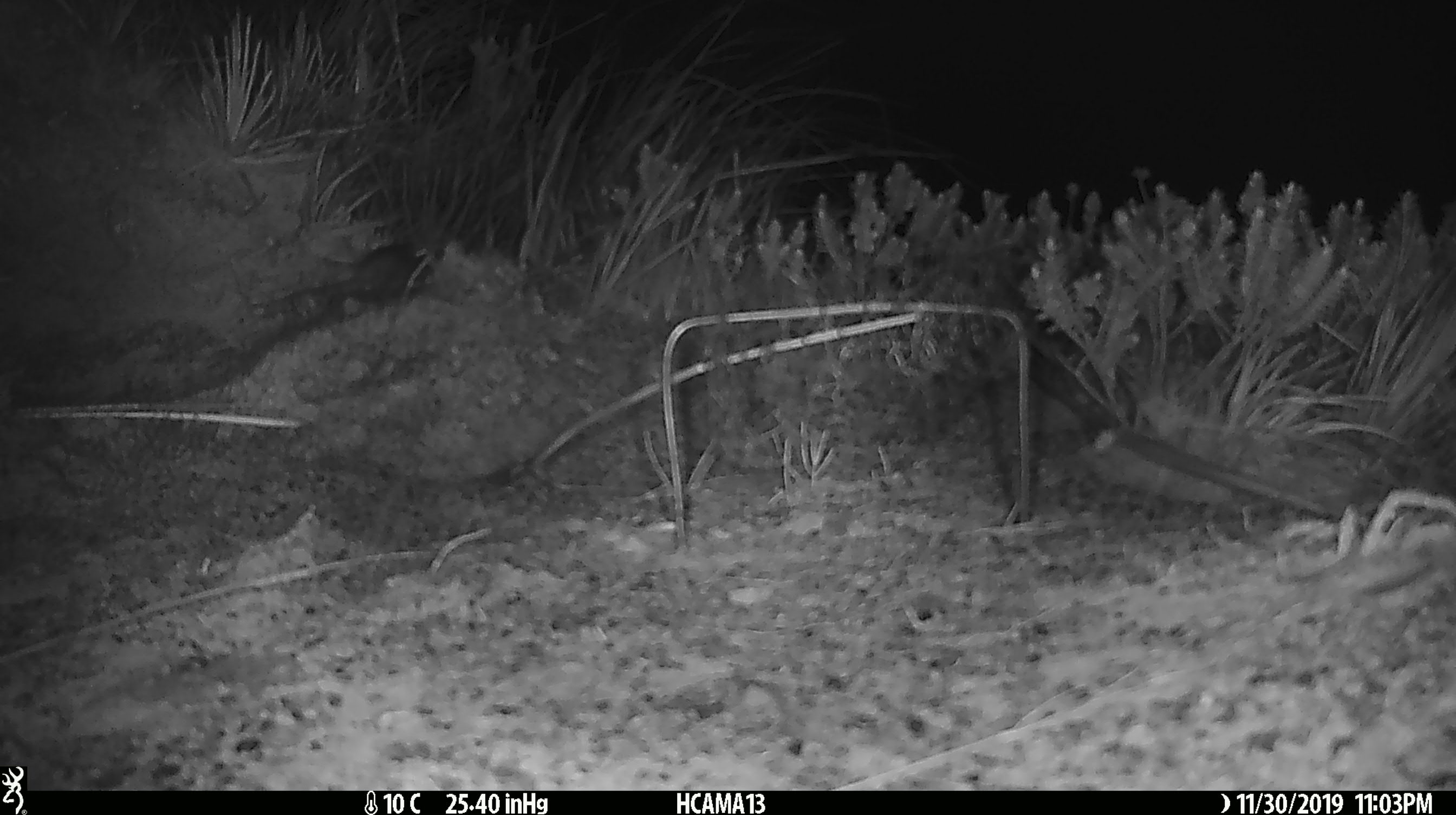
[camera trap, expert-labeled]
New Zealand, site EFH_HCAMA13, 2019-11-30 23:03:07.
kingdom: Animalia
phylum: Chordata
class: Mammalia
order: Rodentia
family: Muridae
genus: Mus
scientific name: Mus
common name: mouse